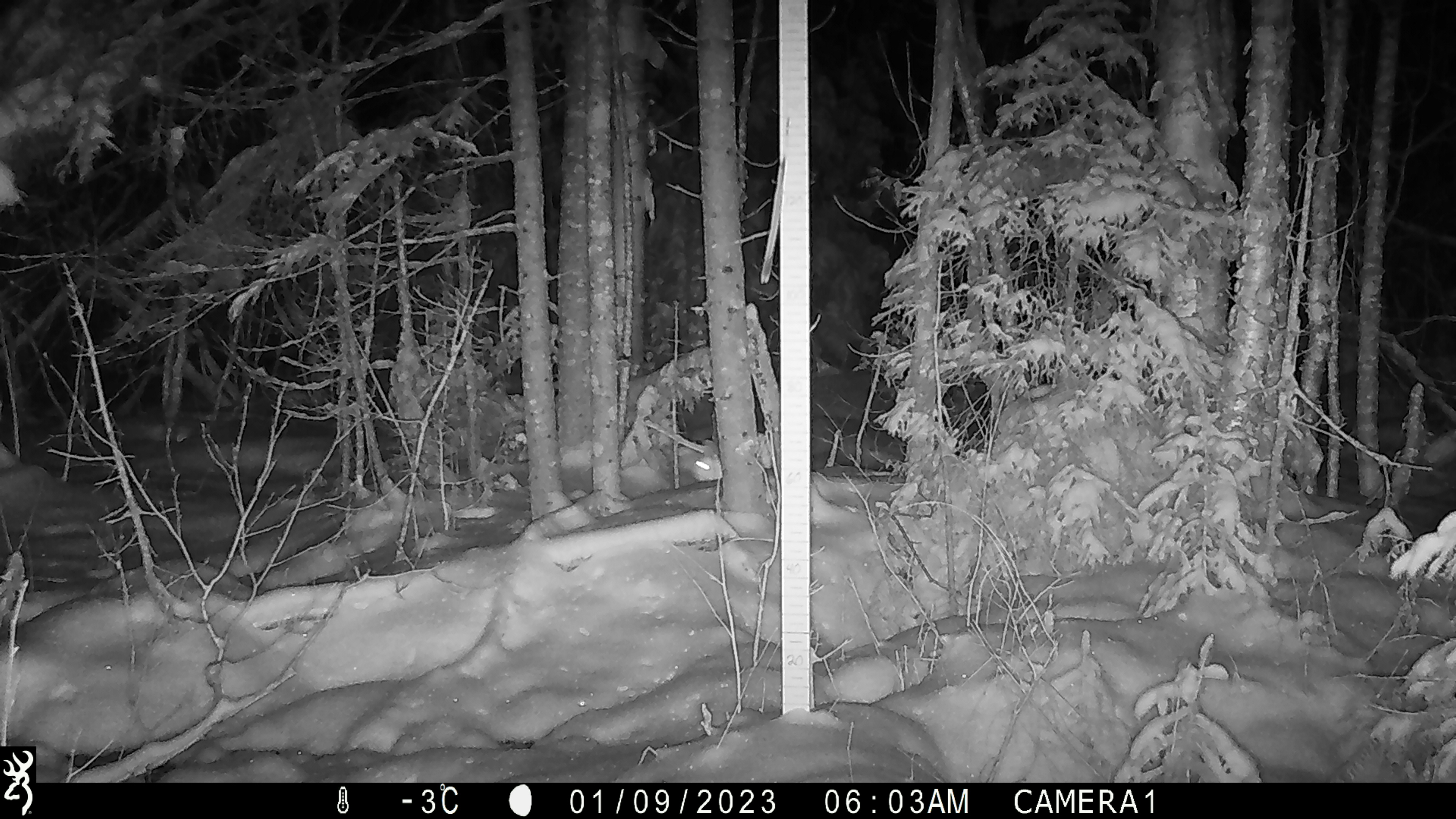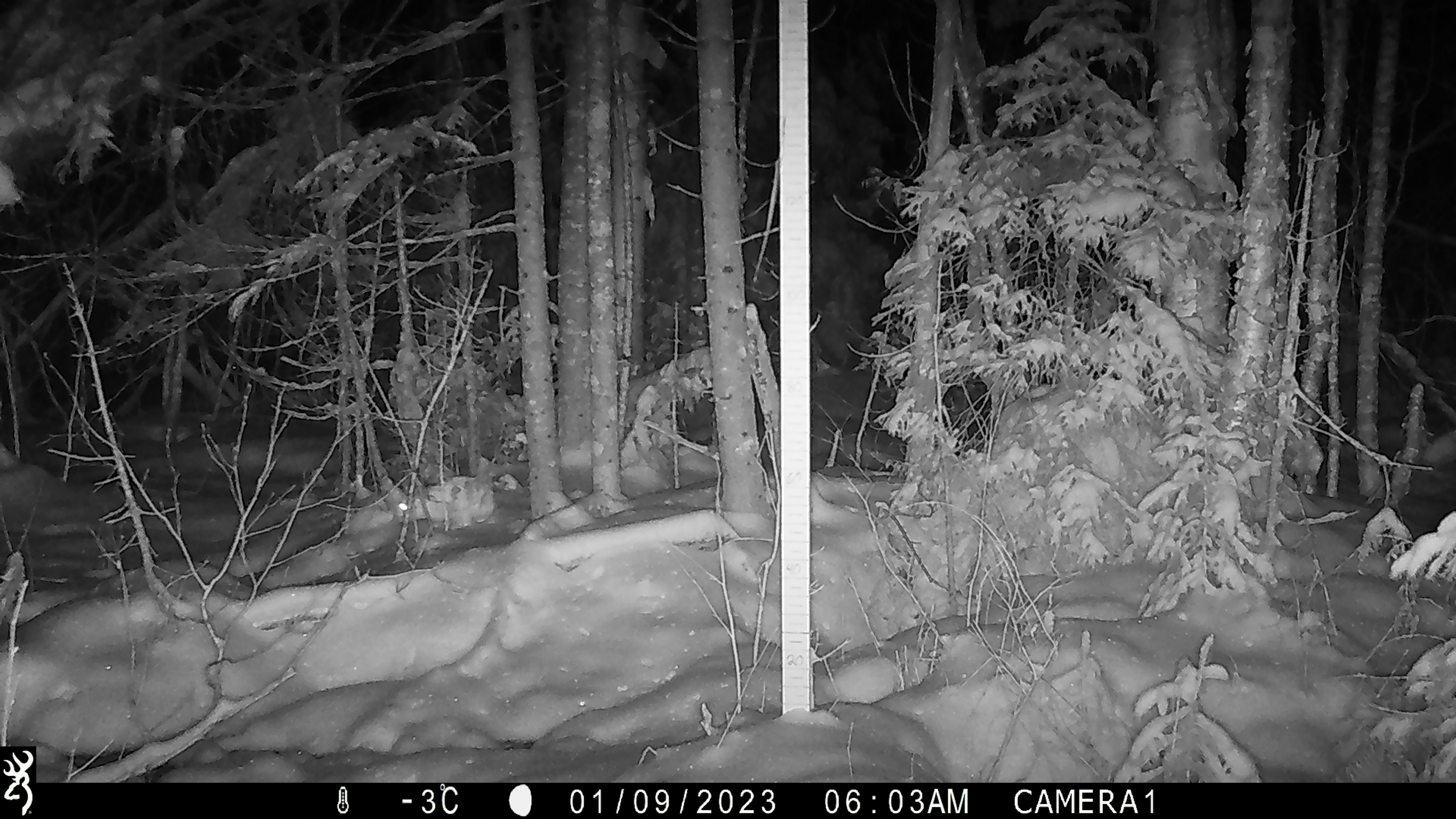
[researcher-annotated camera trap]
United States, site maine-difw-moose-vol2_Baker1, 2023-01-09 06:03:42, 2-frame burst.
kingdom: Animalia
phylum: Chordata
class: Mammalia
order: Lagomorpha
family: Leporidae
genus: Lepus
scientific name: Lepus americanus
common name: snowshoe hare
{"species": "snowshoe hare (Lepus americanus)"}